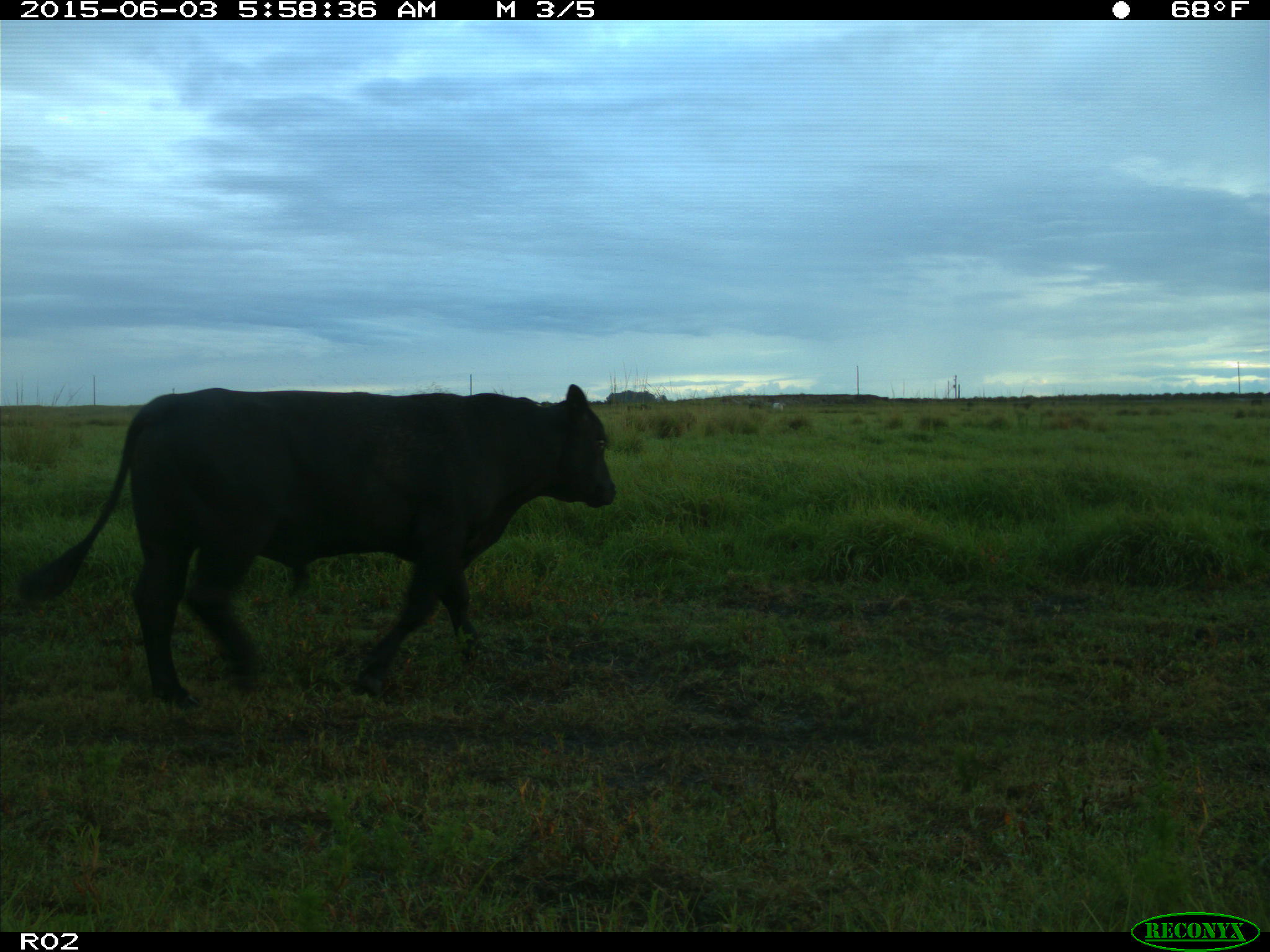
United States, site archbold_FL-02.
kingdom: Animalia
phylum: Chordata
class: Mammalia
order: Artiodactyla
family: Bovidae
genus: Bos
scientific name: Bos taurus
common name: domestic cow